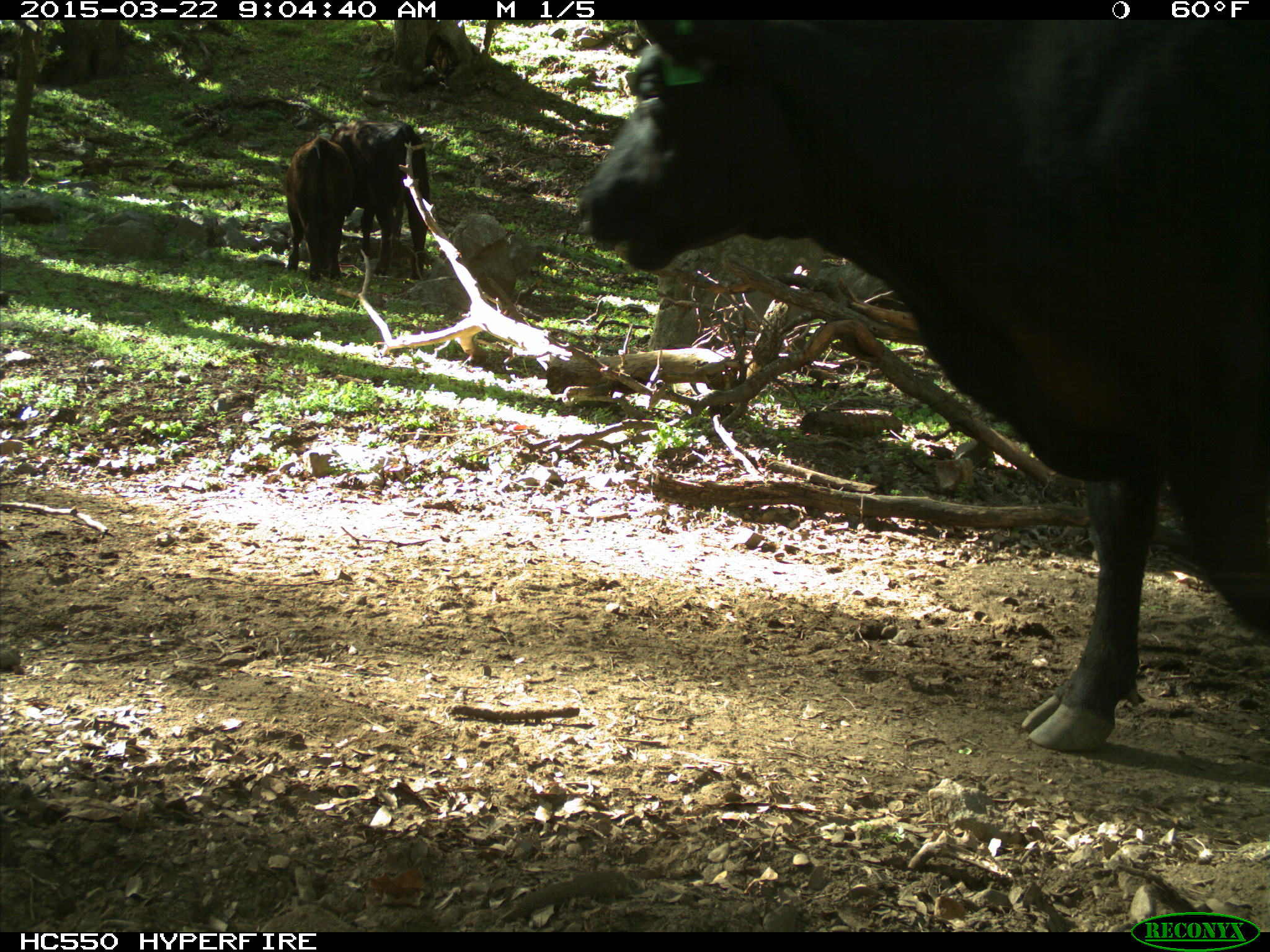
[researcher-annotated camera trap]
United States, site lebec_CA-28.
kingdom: Animalia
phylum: Chordata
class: Mammalia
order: Artiodactyla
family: Bovidae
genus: Bos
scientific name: Bos taurus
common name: domestic cow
Bos taurus (domestic cow).